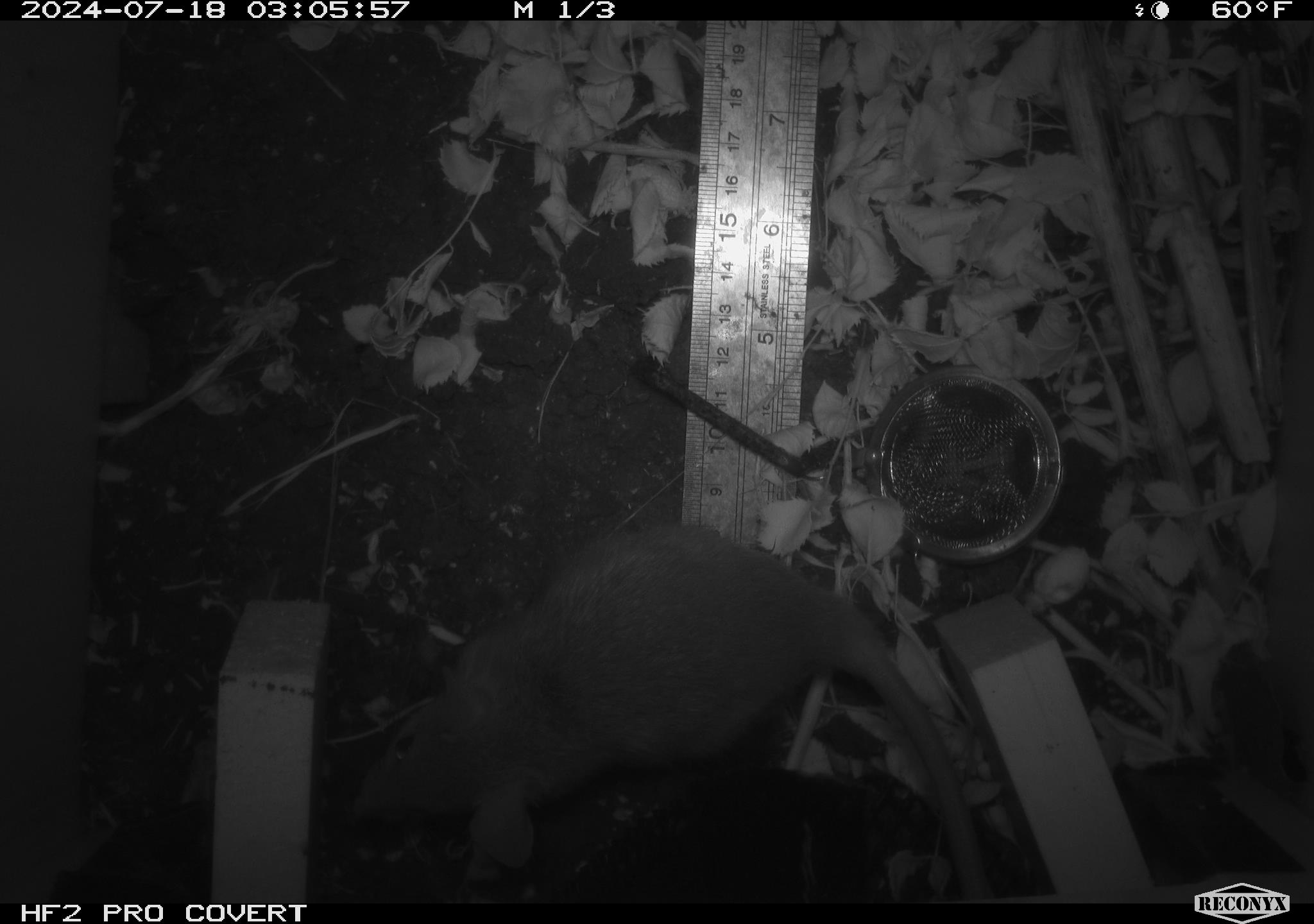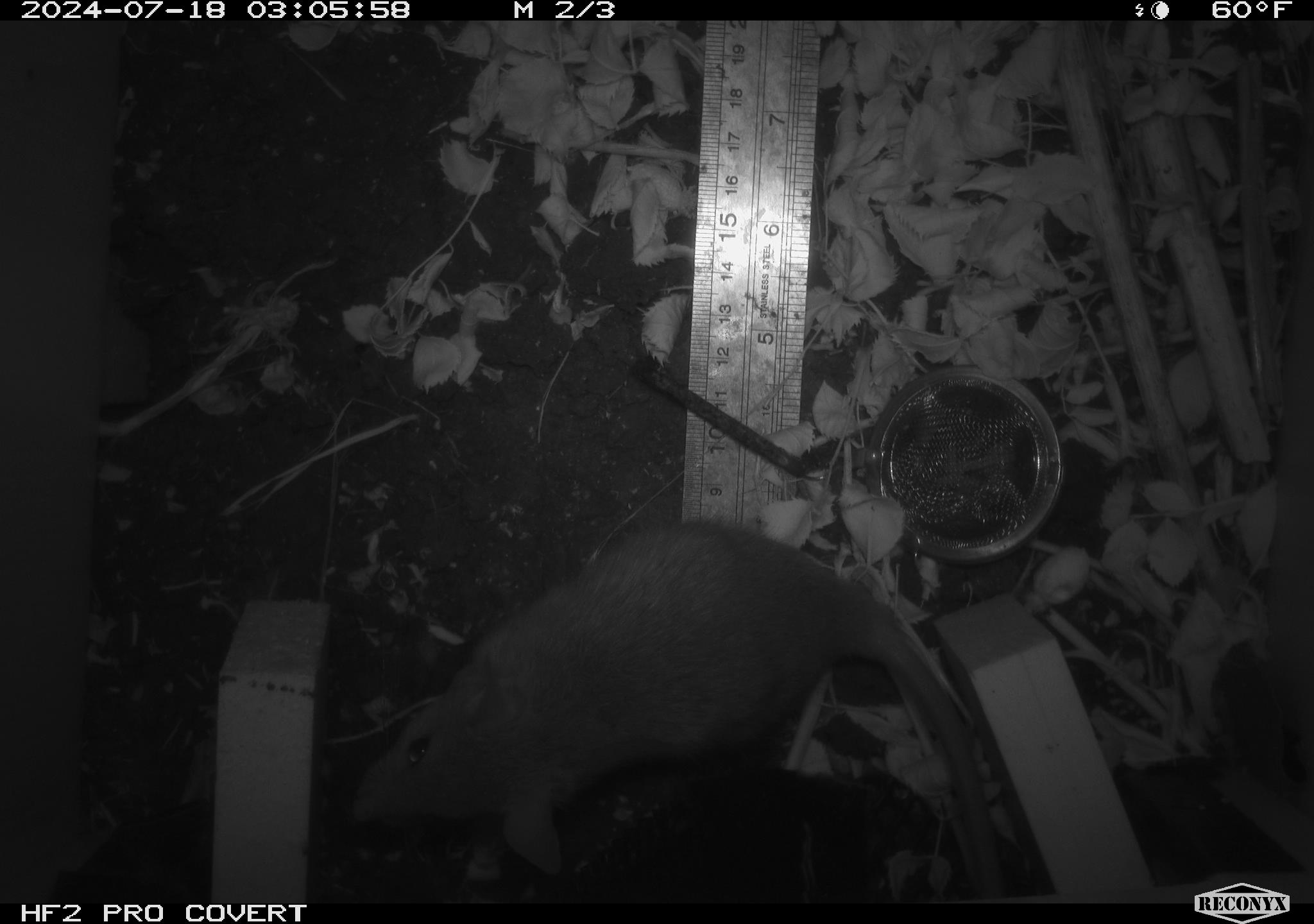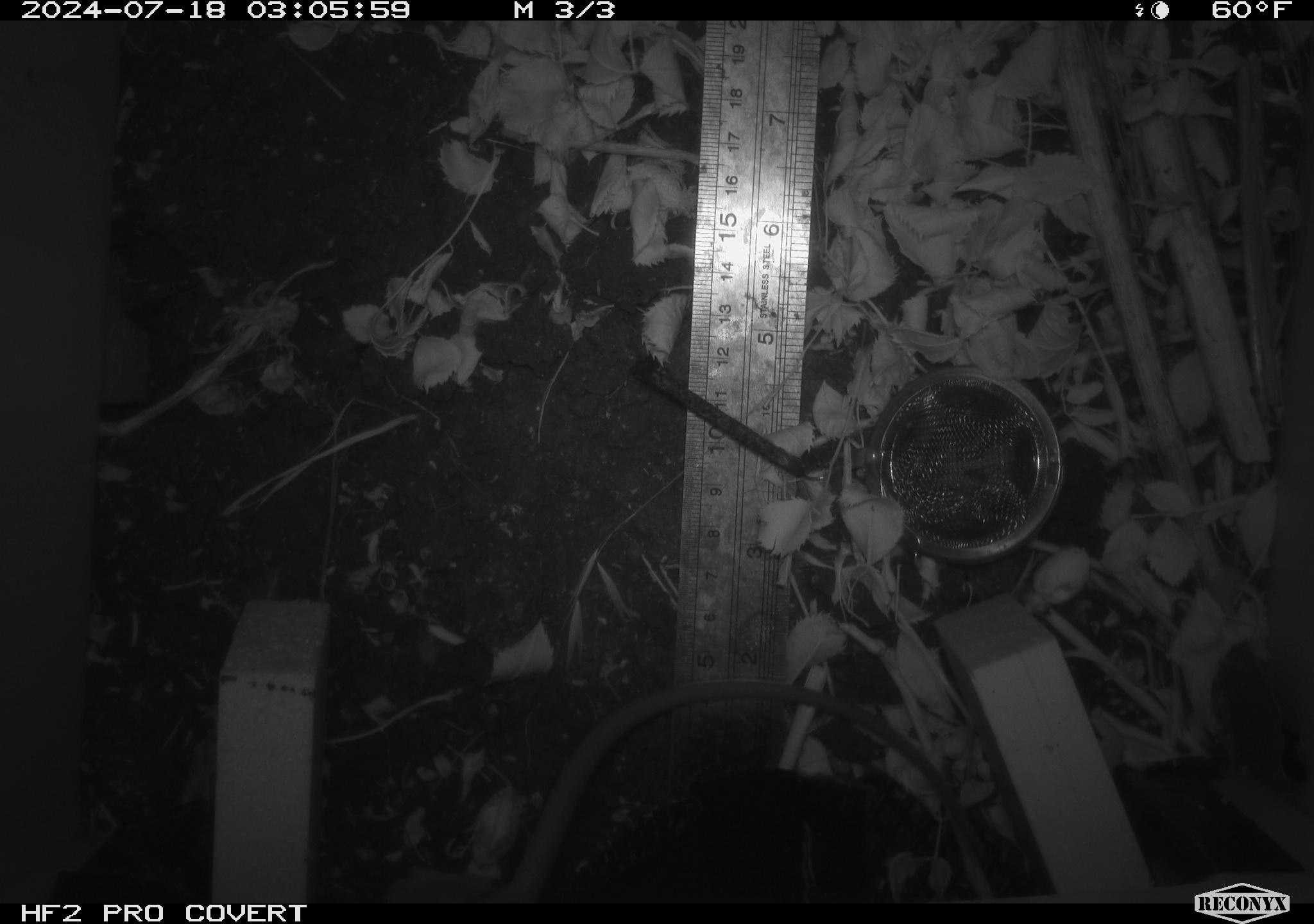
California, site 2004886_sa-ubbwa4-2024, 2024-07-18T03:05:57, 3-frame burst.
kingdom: Animalia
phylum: Chordata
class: Mammalia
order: Rodentia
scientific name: Rodentia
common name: woodrat or rat or mouse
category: woodrat or rat or mouse species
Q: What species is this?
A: Woodrat or rat or mouse species (woodrat or rat or mouse) (Rodentia).